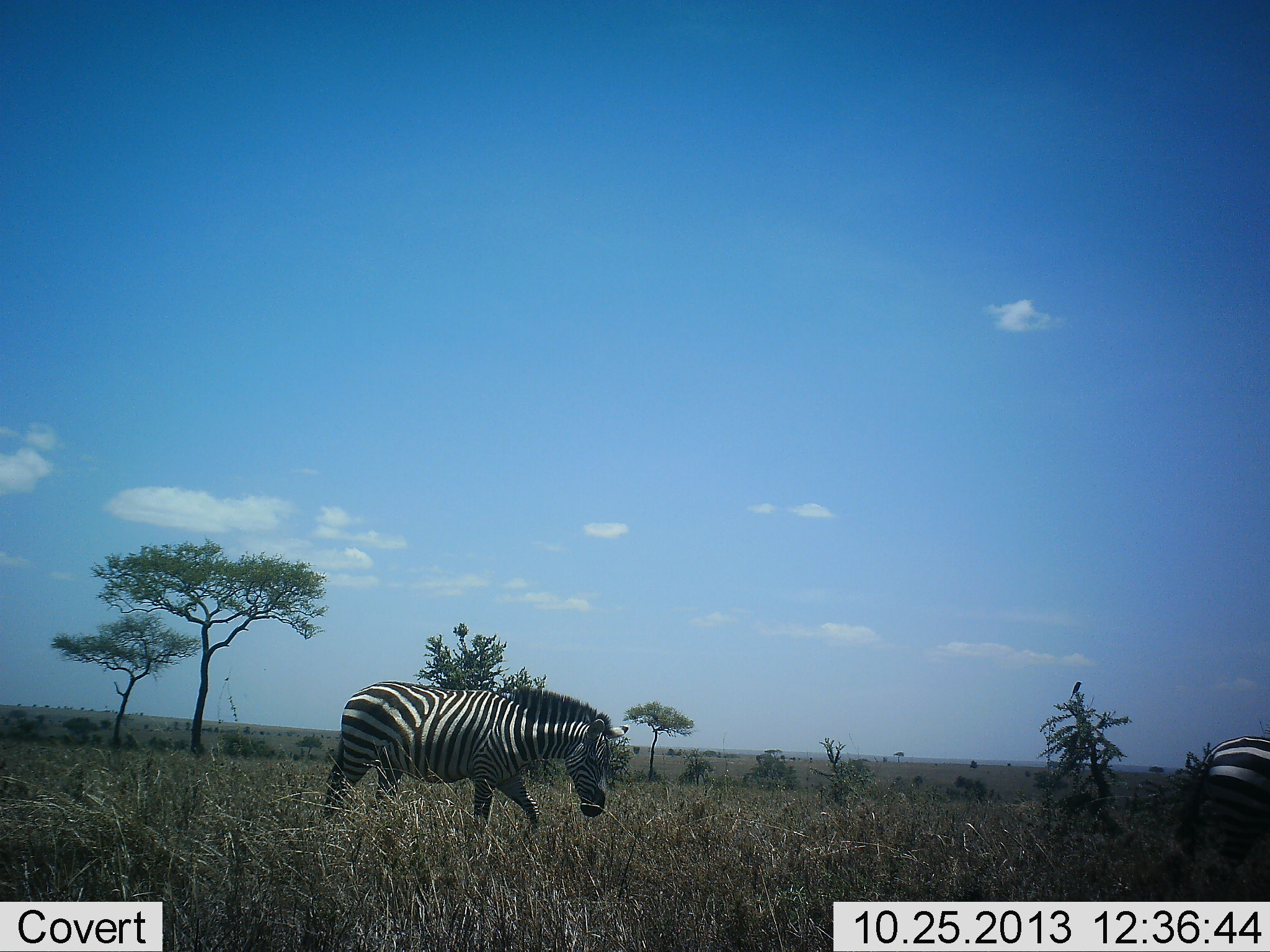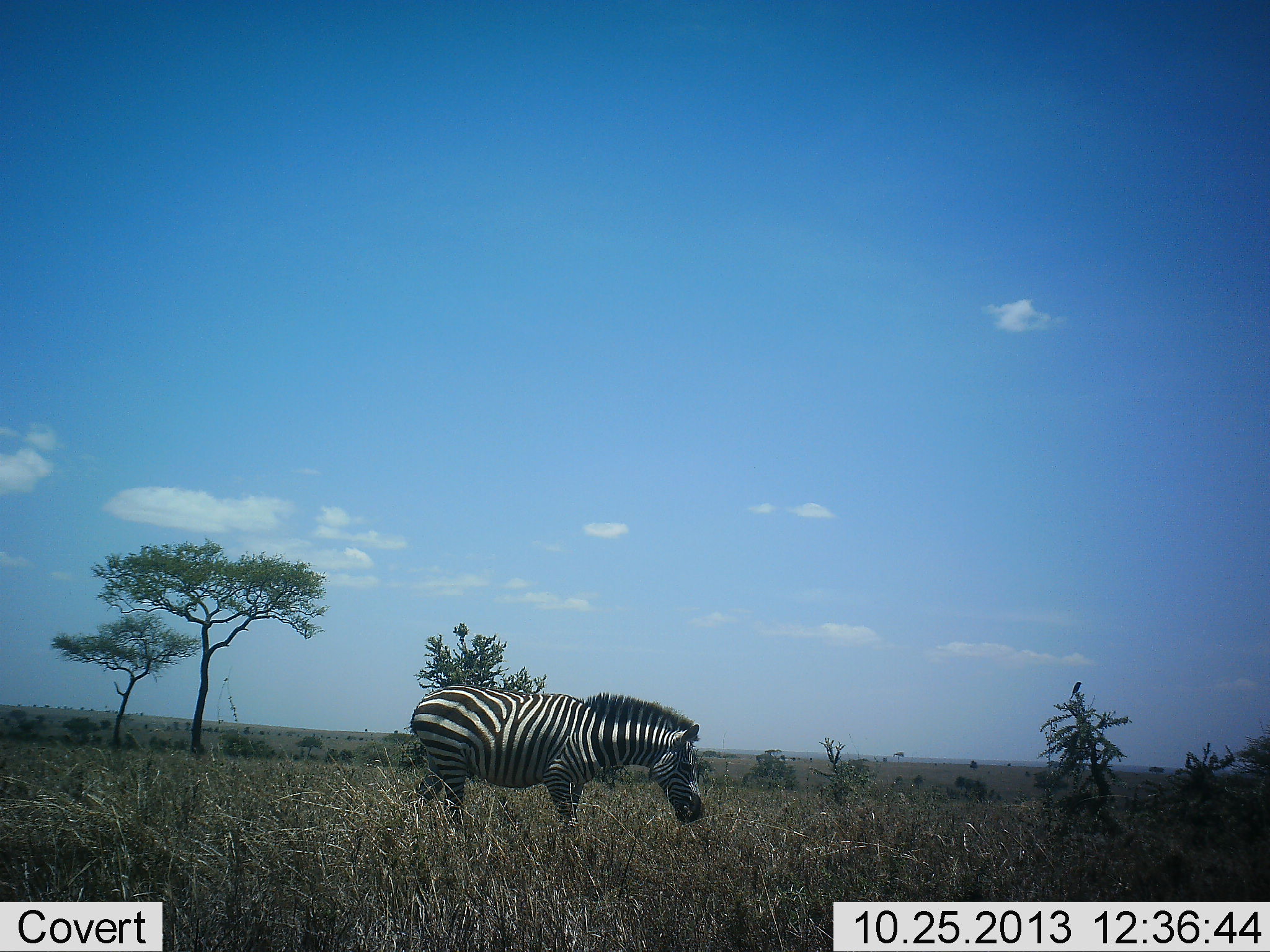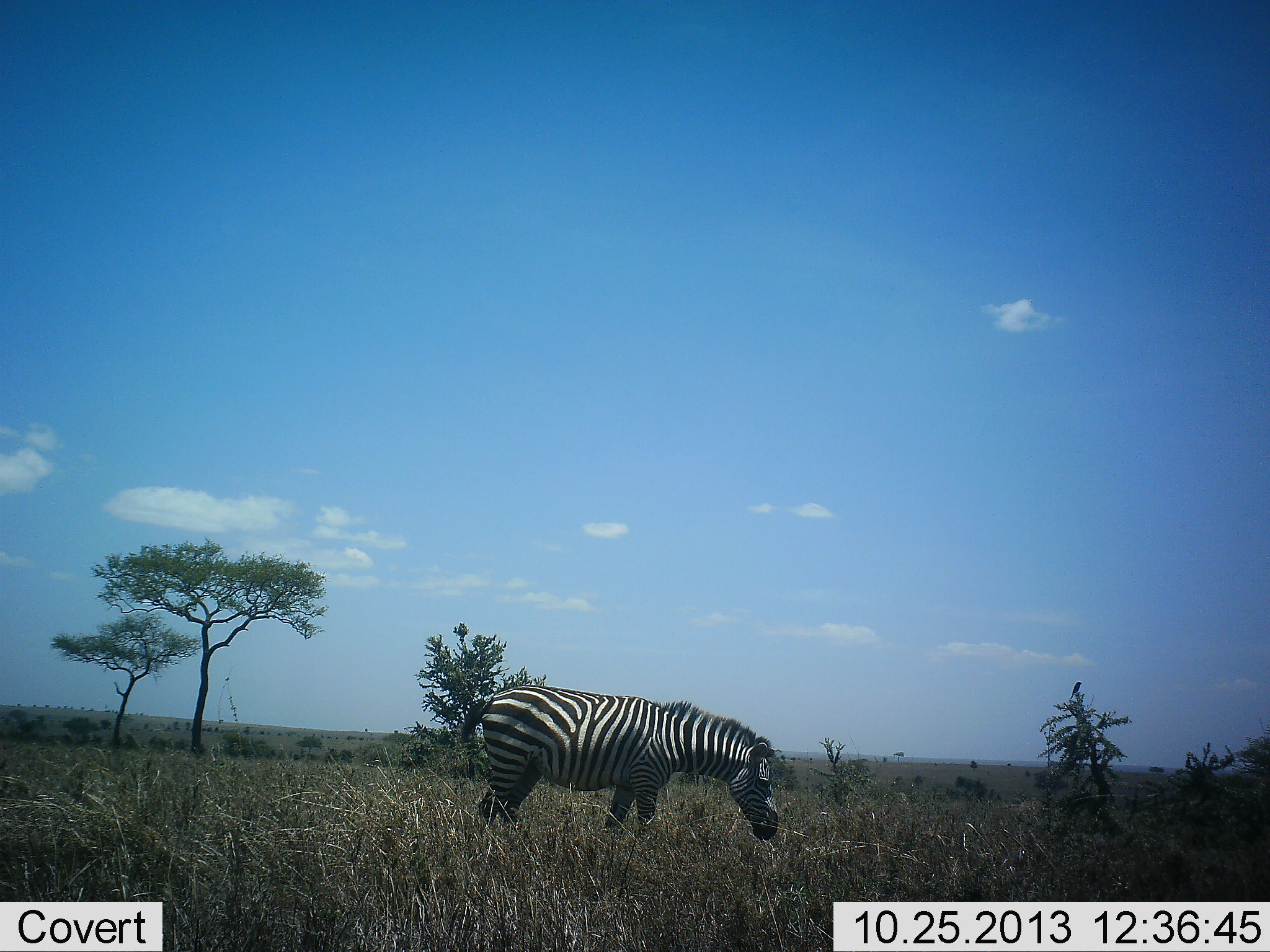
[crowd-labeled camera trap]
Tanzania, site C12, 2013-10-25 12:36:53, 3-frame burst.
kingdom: Animalia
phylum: Chordata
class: Mammalia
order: Perissodactyla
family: Equidae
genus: Equus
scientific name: Equus quagga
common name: plains zebra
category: zebra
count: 2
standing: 15%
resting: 0%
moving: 80%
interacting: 0%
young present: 0%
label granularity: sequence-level